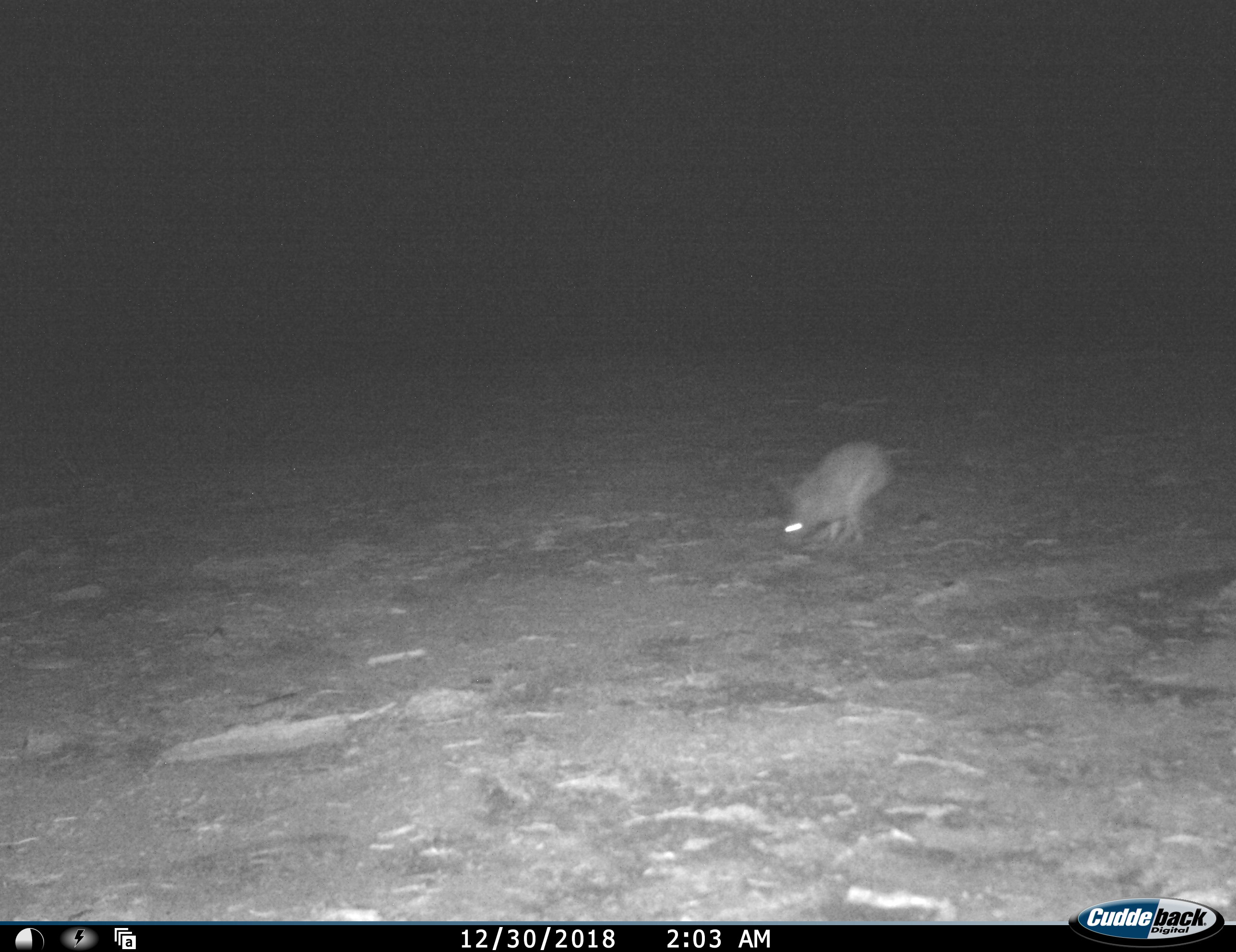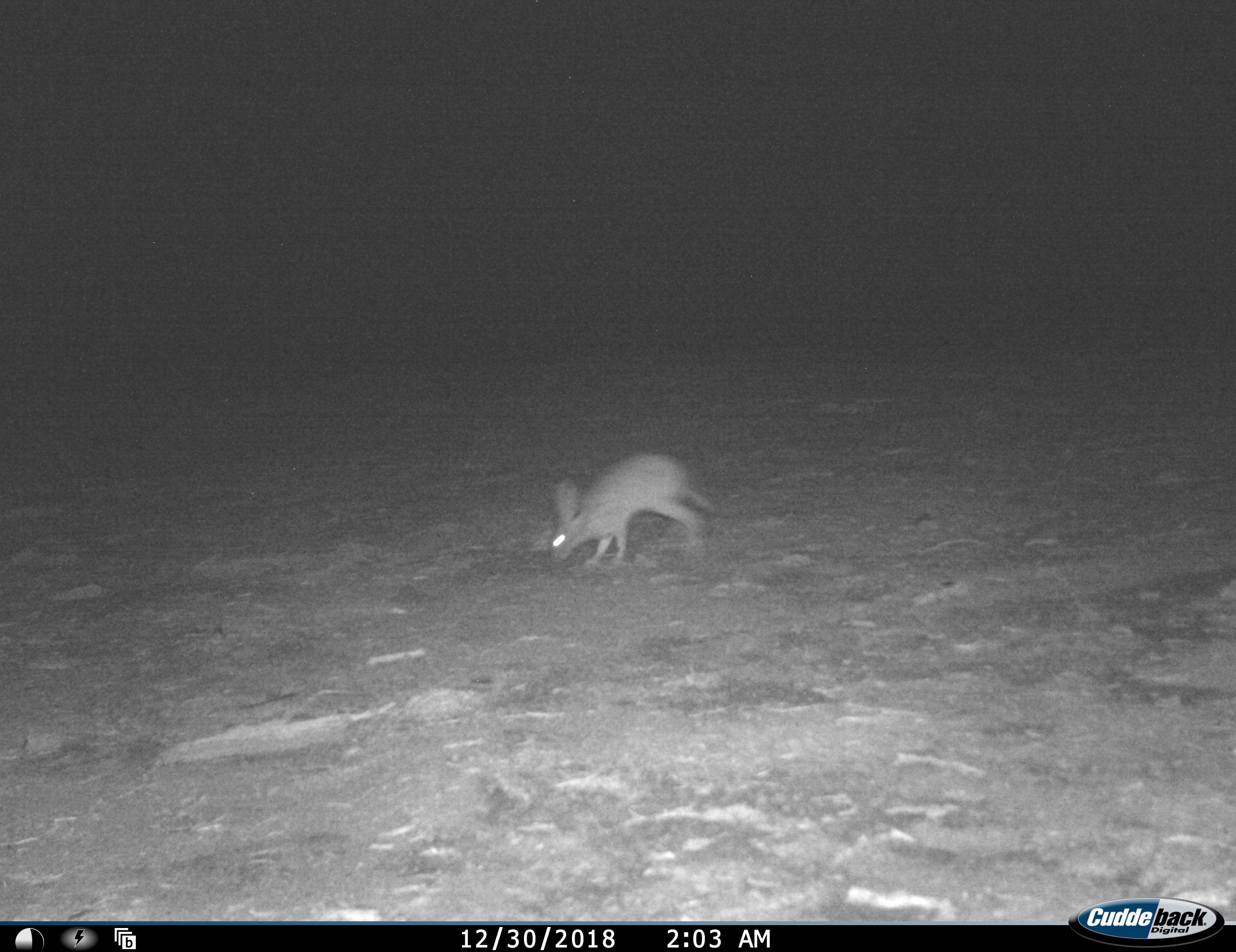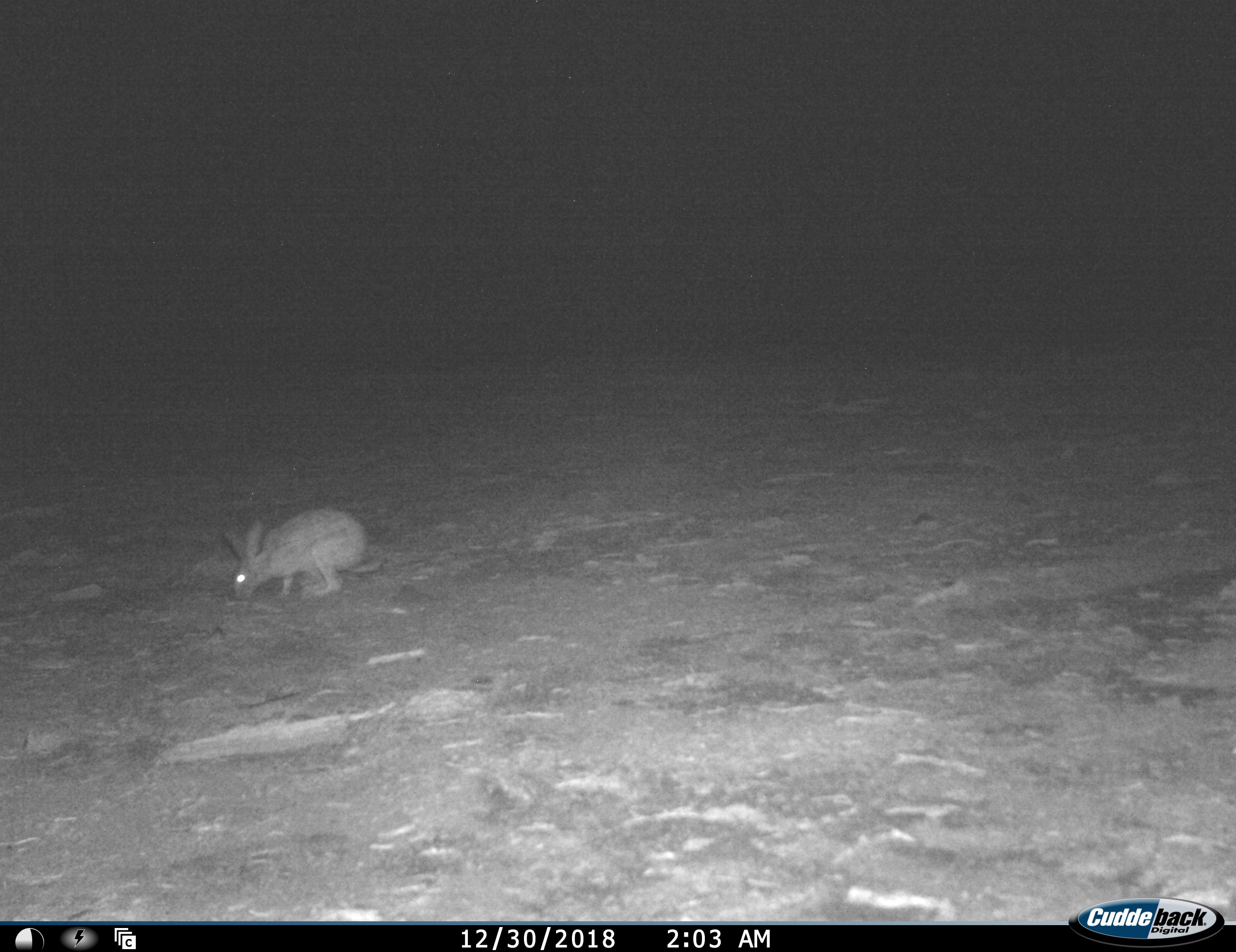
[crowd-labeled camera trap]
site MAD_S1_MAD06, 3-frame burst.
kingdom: Animalia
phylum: Chordata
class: Mammalia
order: Carnivora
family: Herpestidae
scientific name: Herpestidae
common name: mongoose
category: mongooseunknown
Mongooseunknown (mongoose) (Herpestidae), count 1. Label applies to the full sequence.